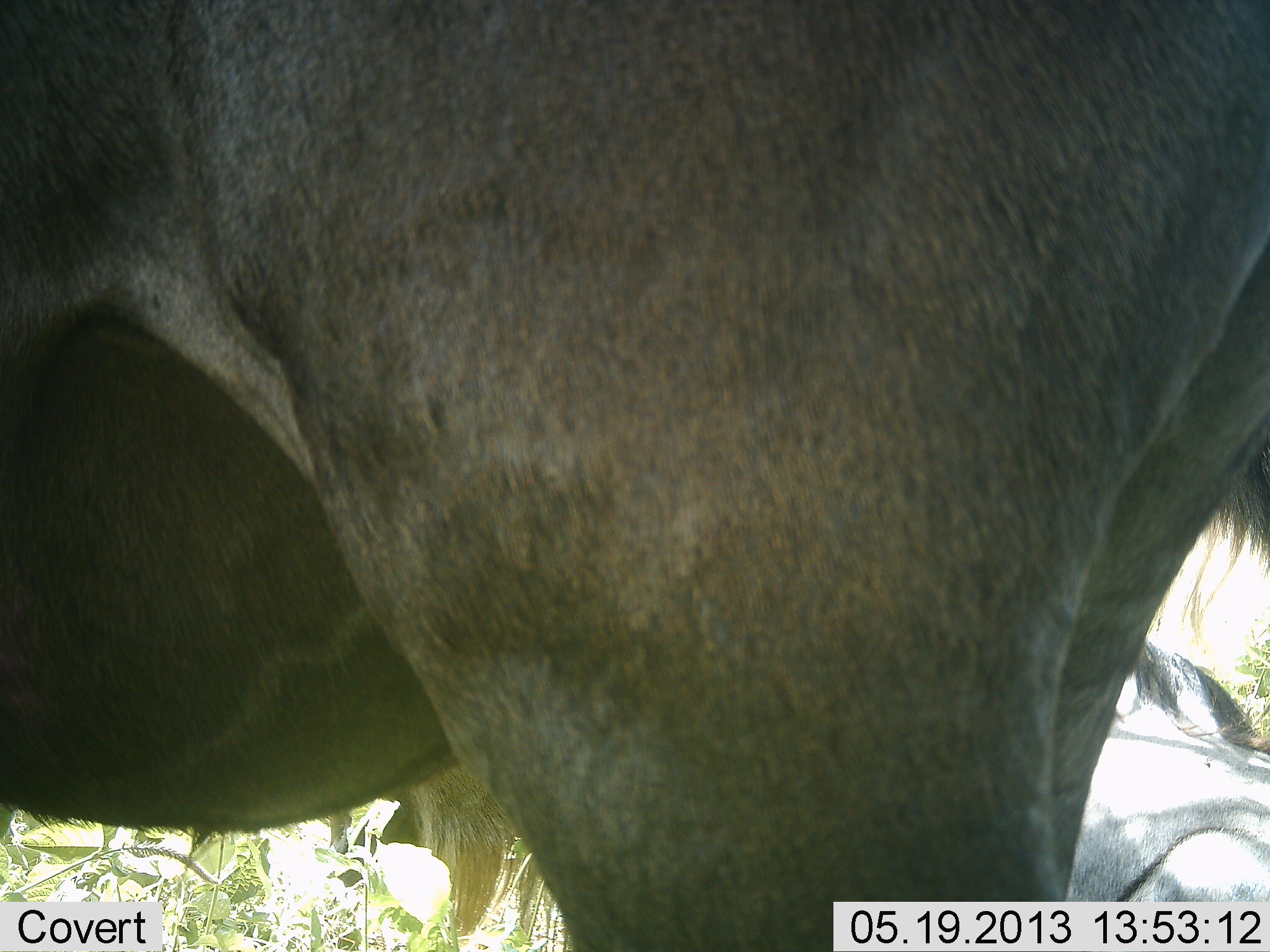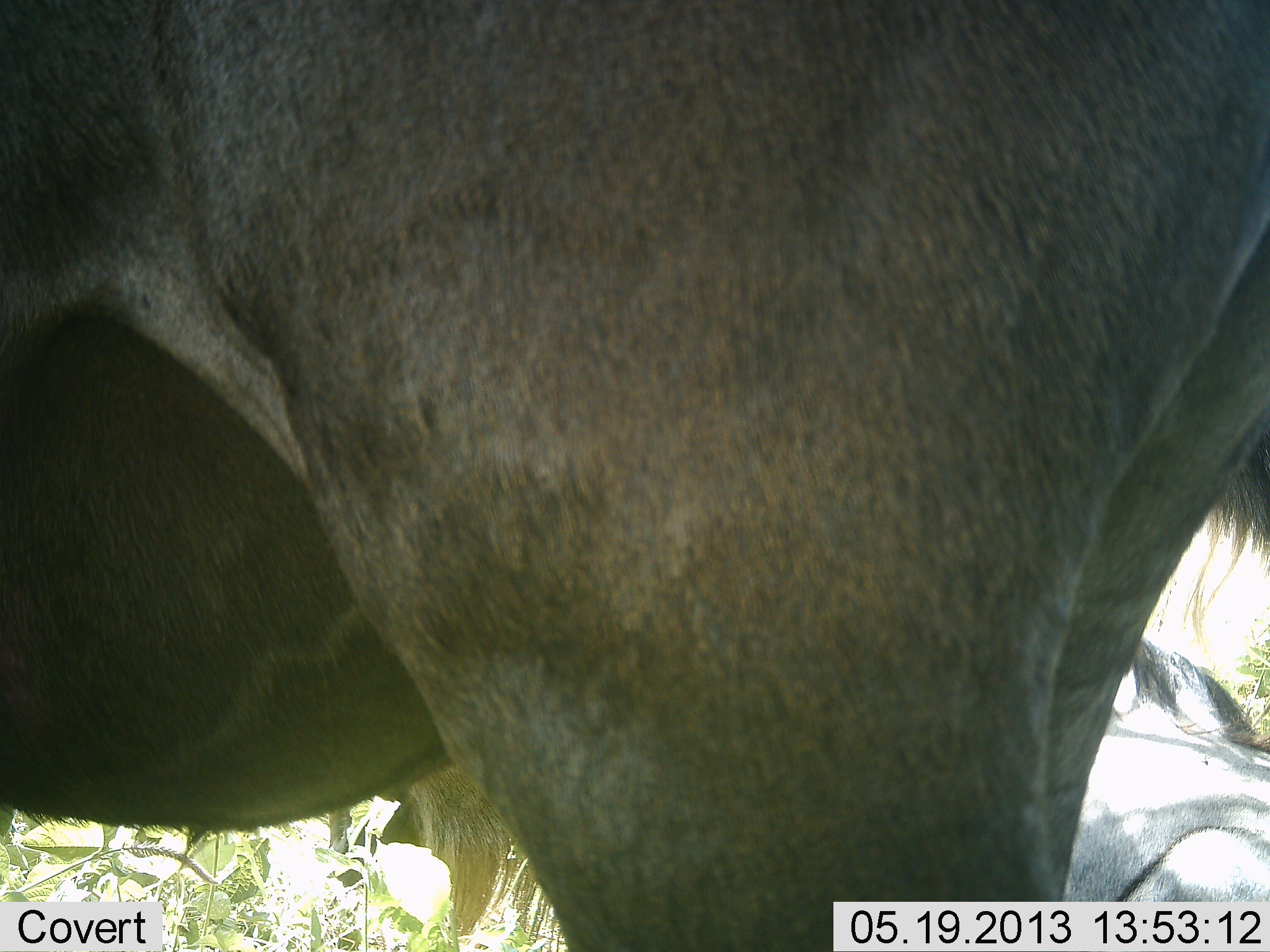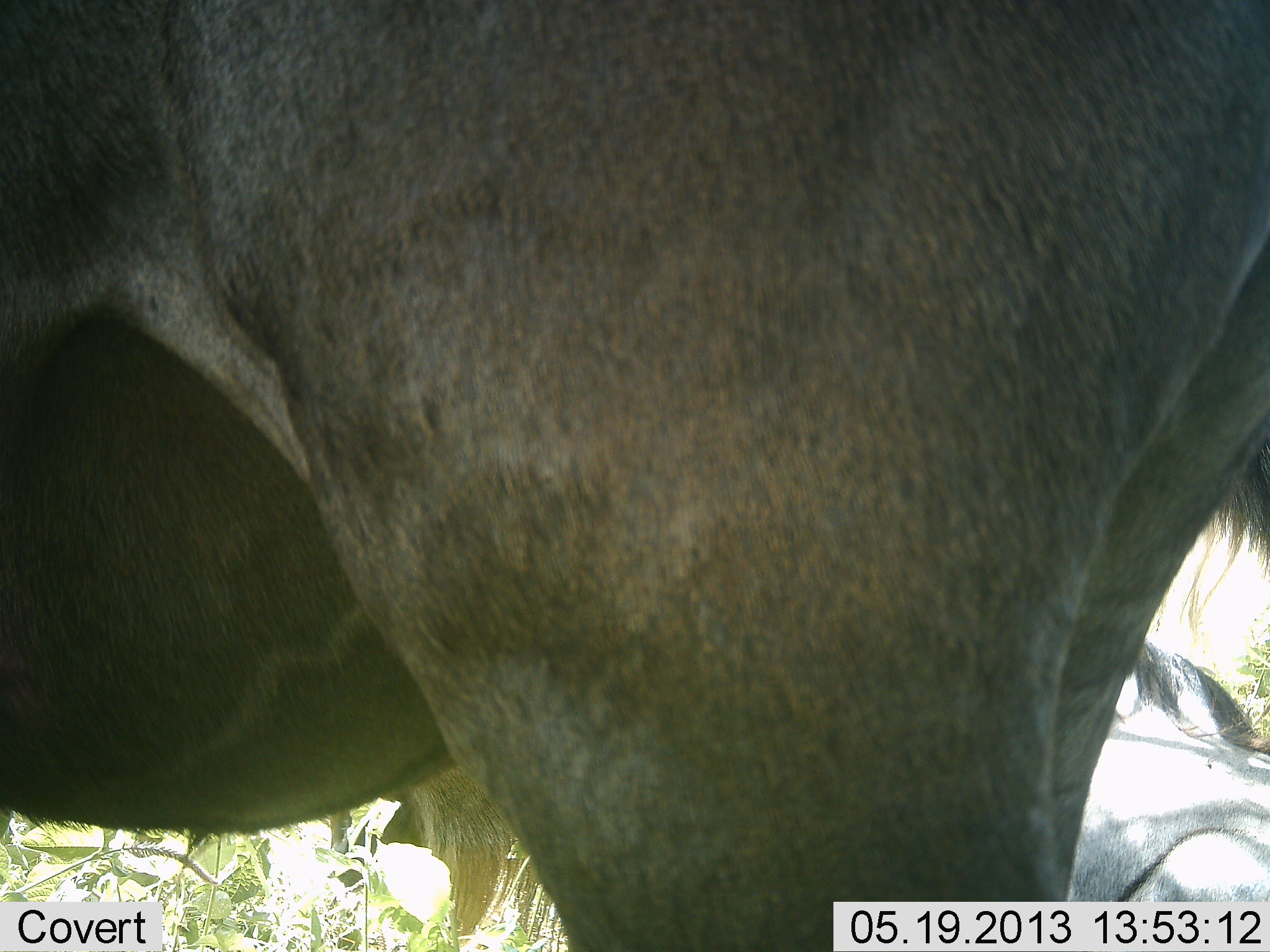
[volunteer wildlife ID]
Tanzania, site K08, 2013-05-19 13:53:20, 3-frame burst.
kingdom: Animalia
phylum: Chordata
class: Mammalia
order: Artiodactyla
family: Bovidae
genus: Connochaetes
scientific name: Connochaetes taurinus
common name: blue wildebeest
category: wildebeest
Wildebeest (blue wildebeest) (Connochaetes taurinus), count 2. Behavior (volunteer vote fractions): standing 91%, resting 78%, moving 0%, interacting 0%. Young present (vote fraction): 0%. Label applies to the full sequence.